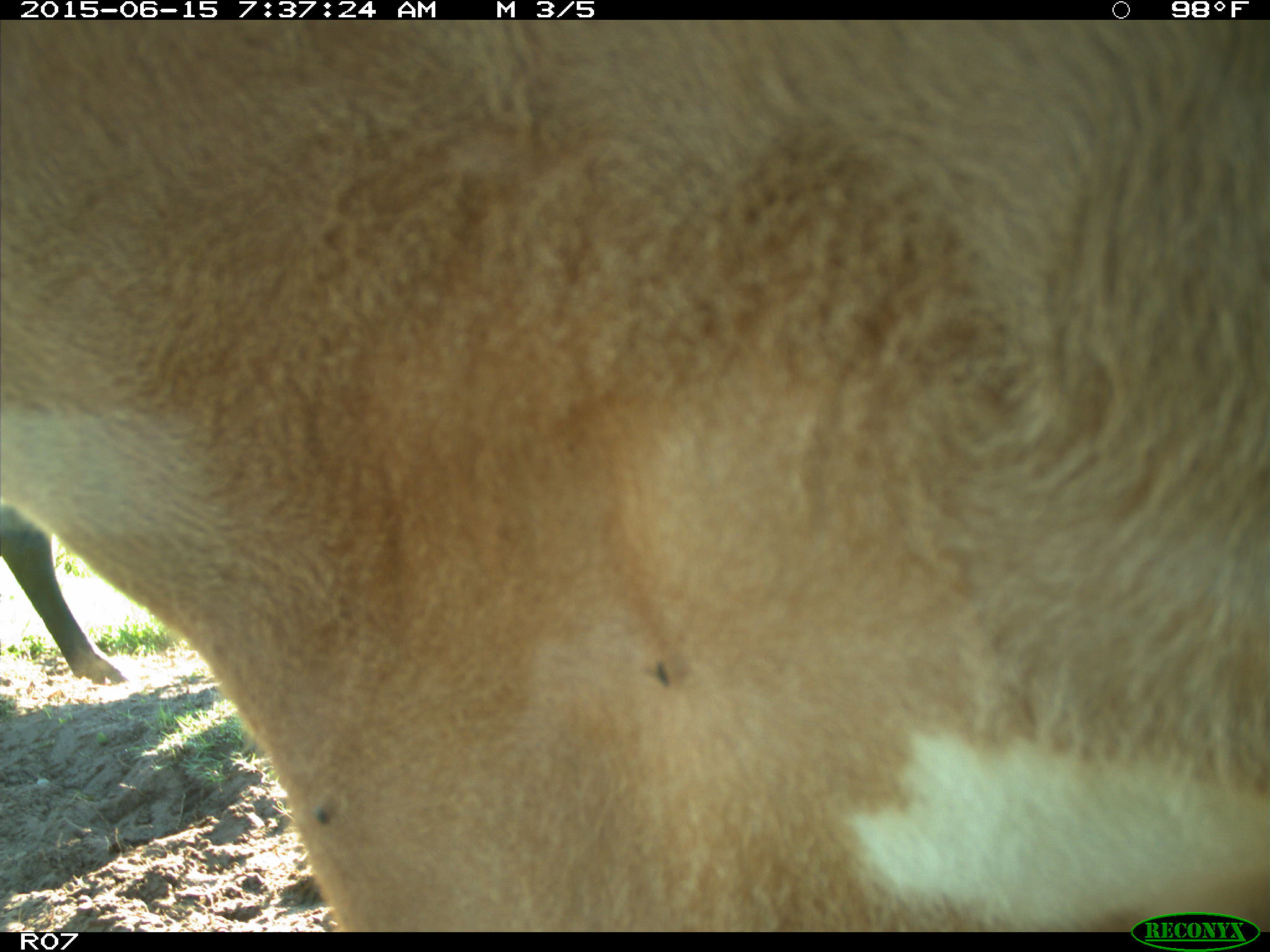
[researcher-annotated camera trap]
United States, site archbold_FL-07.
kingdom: Animalia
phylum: Chordata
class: Mammalia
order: Artiodactyla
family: Bovidae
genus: Bos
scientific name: Bos taurus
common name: domestic cow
Bos taurus (domestic cow).